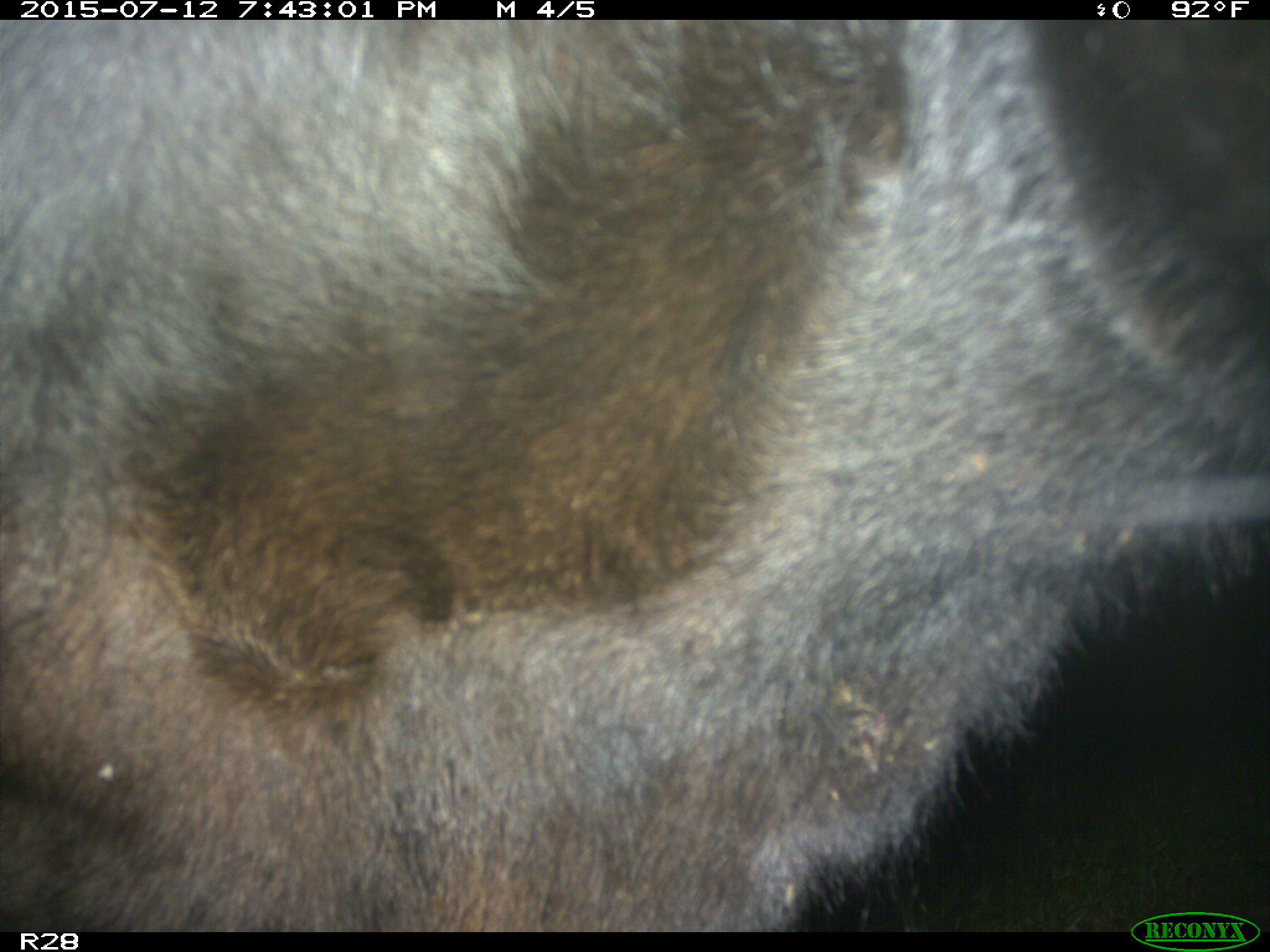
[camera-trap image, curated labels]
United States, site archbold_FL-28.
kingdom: Animalia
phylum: Chordata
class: Mammalia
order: Artiodactyla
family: Bovidae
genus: Bos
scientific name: Bos taurus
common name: domestic cow